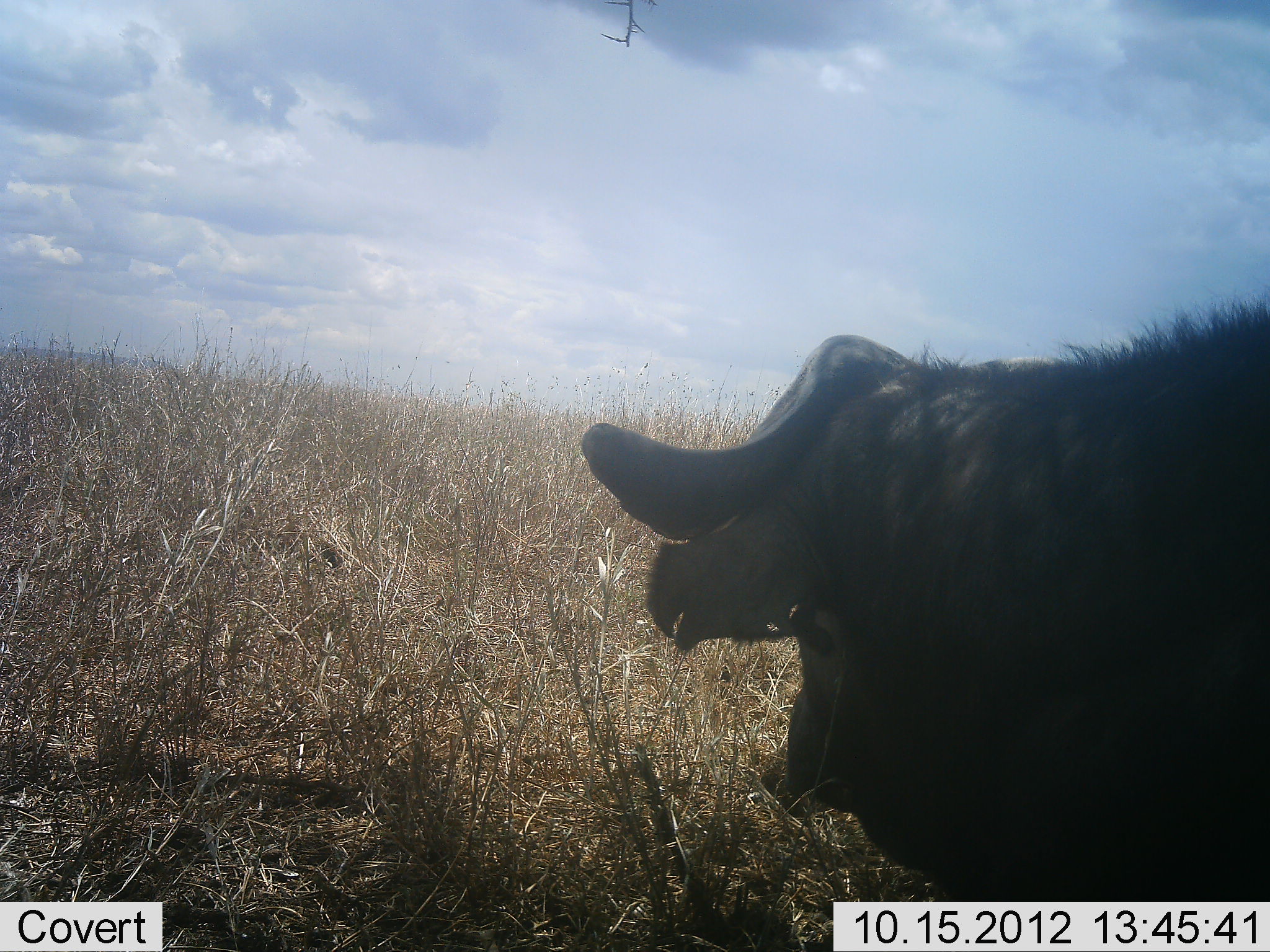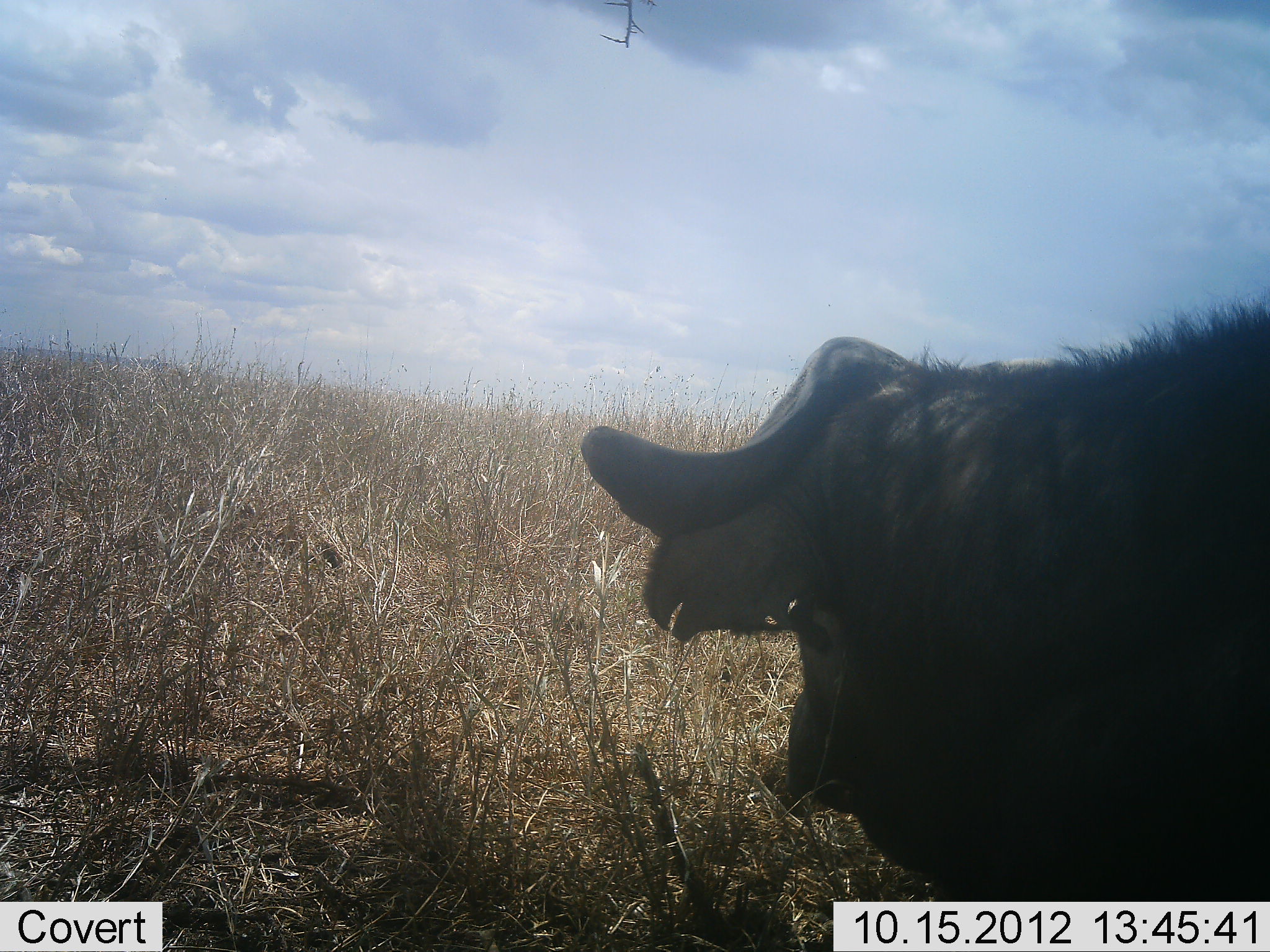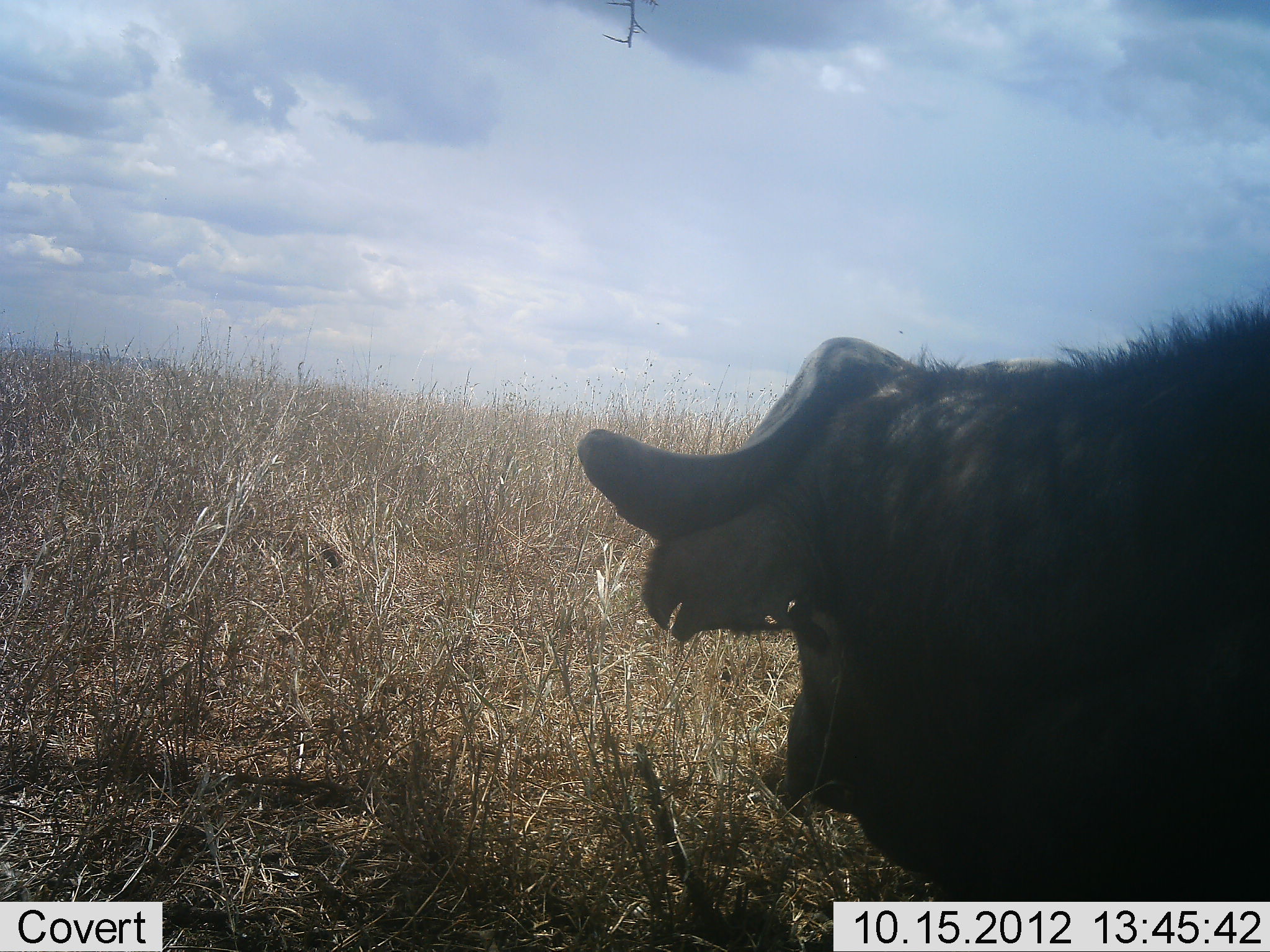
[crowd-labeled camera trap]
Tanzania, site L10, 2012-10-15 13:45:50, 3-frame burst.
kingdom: Animalia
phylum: Chordata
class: Mammalia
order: Artiodactyla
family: Bovidae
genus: Syncerus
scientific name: Syncerus caffer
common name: cape buffalo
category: buffalo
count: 1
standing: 40%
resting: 40%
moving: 10%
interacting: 0%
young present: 0%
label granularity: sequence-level